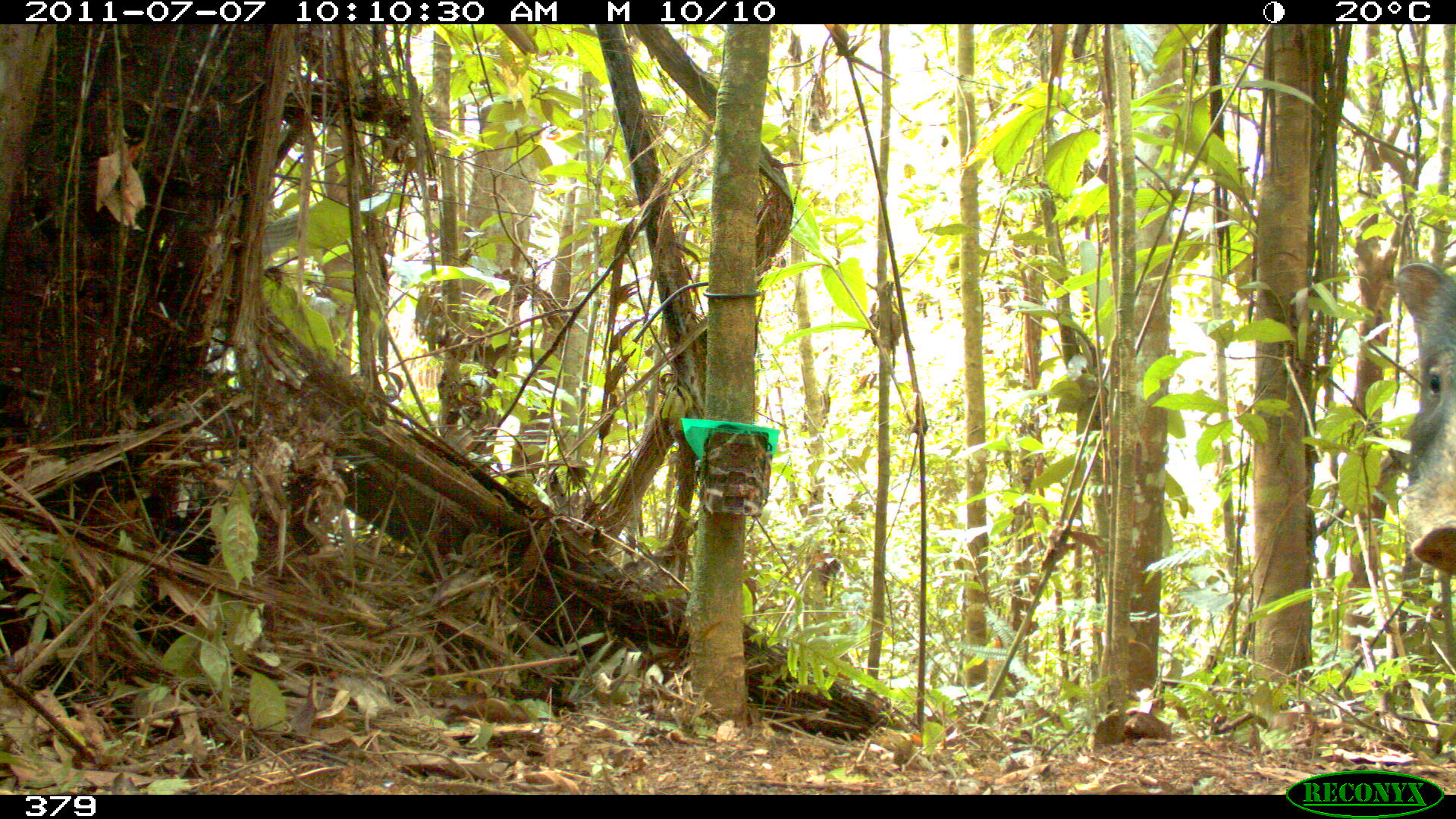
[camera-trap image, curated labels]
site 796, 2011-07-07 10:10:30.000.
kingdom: Animalia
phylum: Chordata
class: Mammalia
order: Artiodactyla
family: Tayassuidae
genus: Tayassu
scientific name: Tayassu pecari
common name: white-lipped peccary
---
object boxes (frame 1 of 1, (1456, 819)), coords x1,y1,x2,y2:
tayassu pecari: 1395,261,1456,578